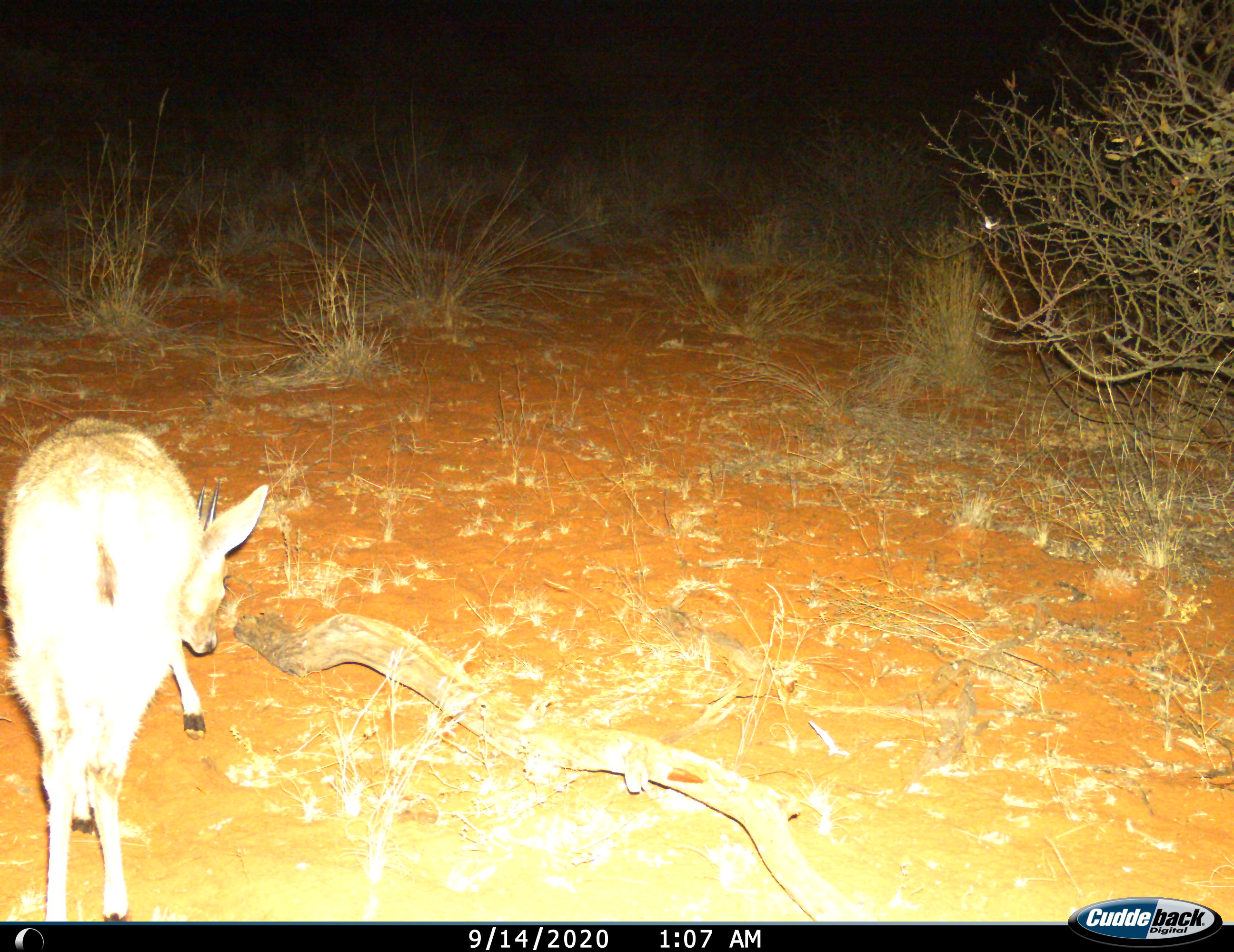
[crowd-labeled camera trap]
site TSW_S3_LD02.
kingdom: Animalia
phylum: Chordata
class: Mammalia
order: Artiodactyla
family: Bovidae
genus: Sylvicapra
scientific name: Sylvicapra grimmia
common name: common duiker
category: duikercommongrey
Duikercommongrey (common duiker) (Sylvicapra grimmia), count 1. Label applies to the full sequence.